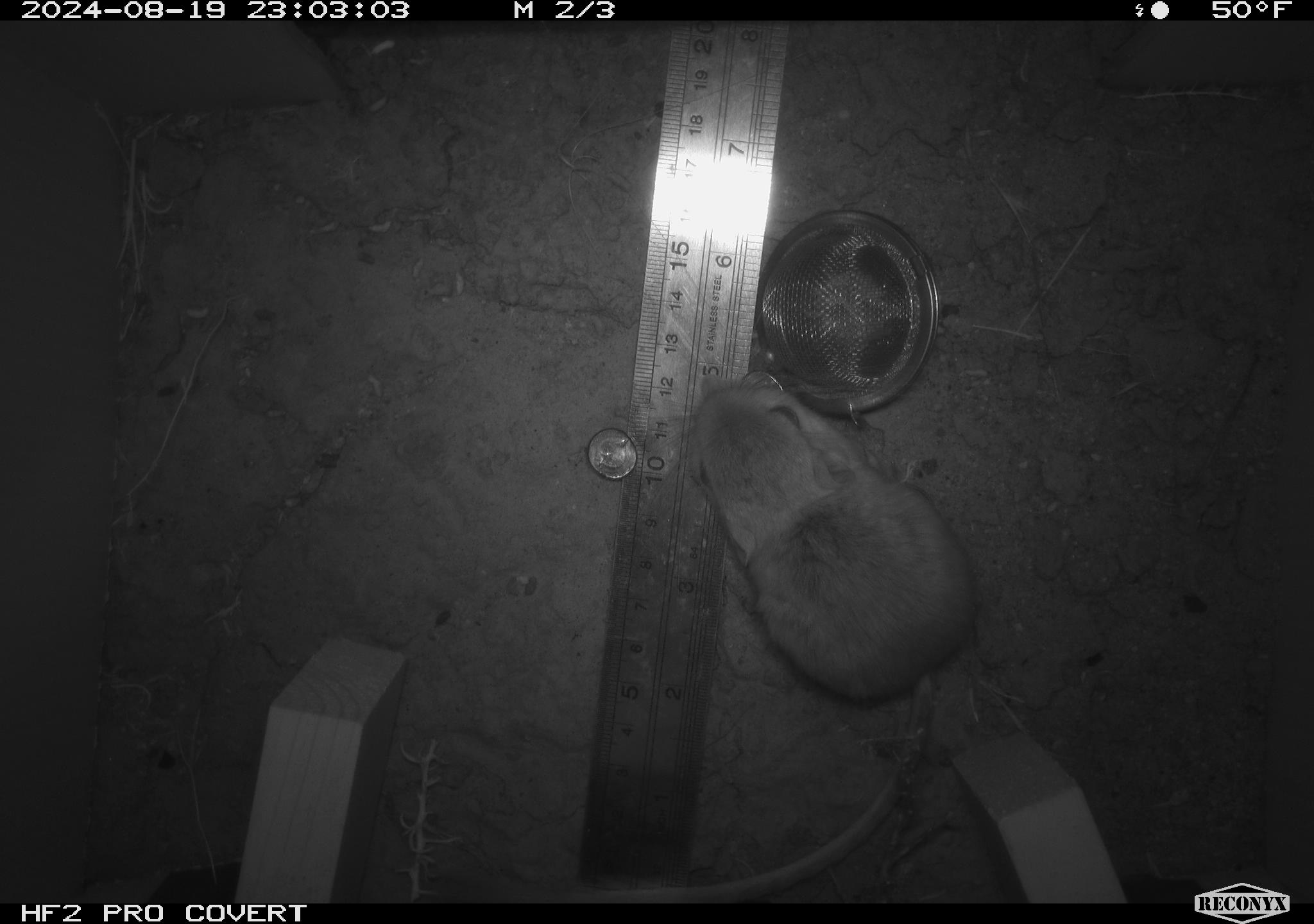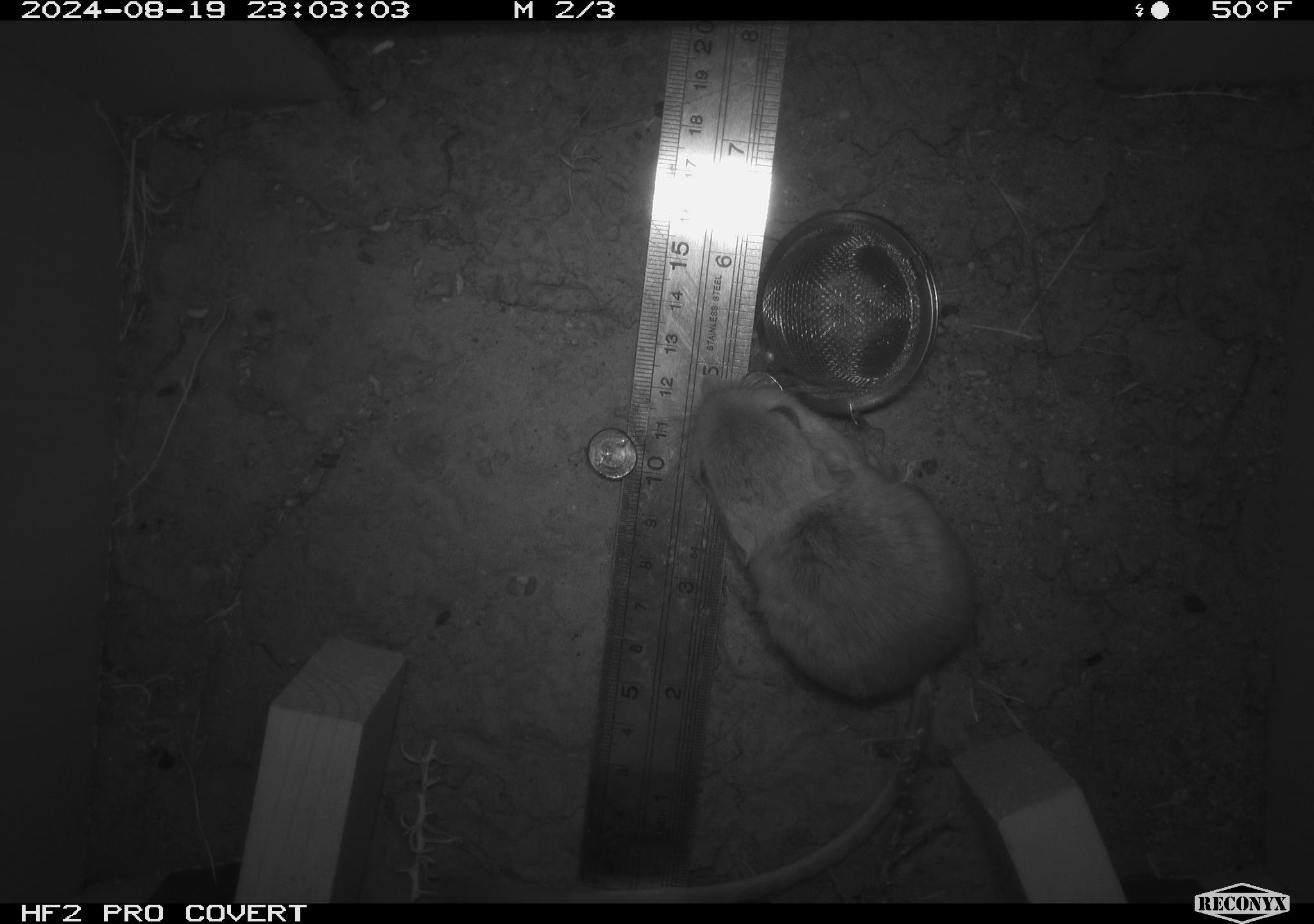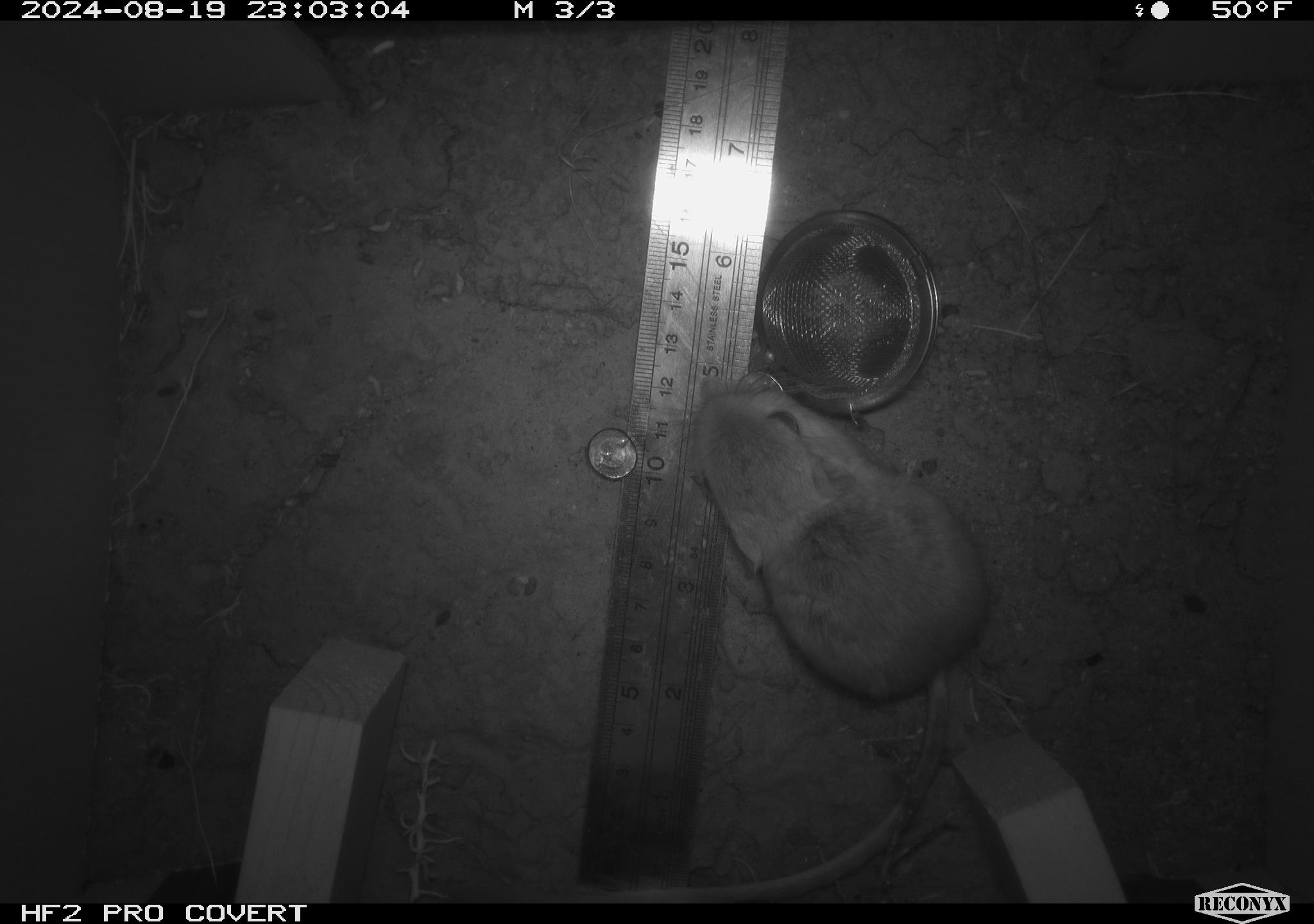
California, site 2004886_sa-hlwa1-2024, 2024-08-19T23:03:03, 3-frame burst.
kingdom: Animalia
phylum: Chordata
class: Mammalia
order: Rodentia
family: Heteromyidae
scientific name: Heteromyidae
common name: kangaroo rats and pocket mice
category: heteromyidae family